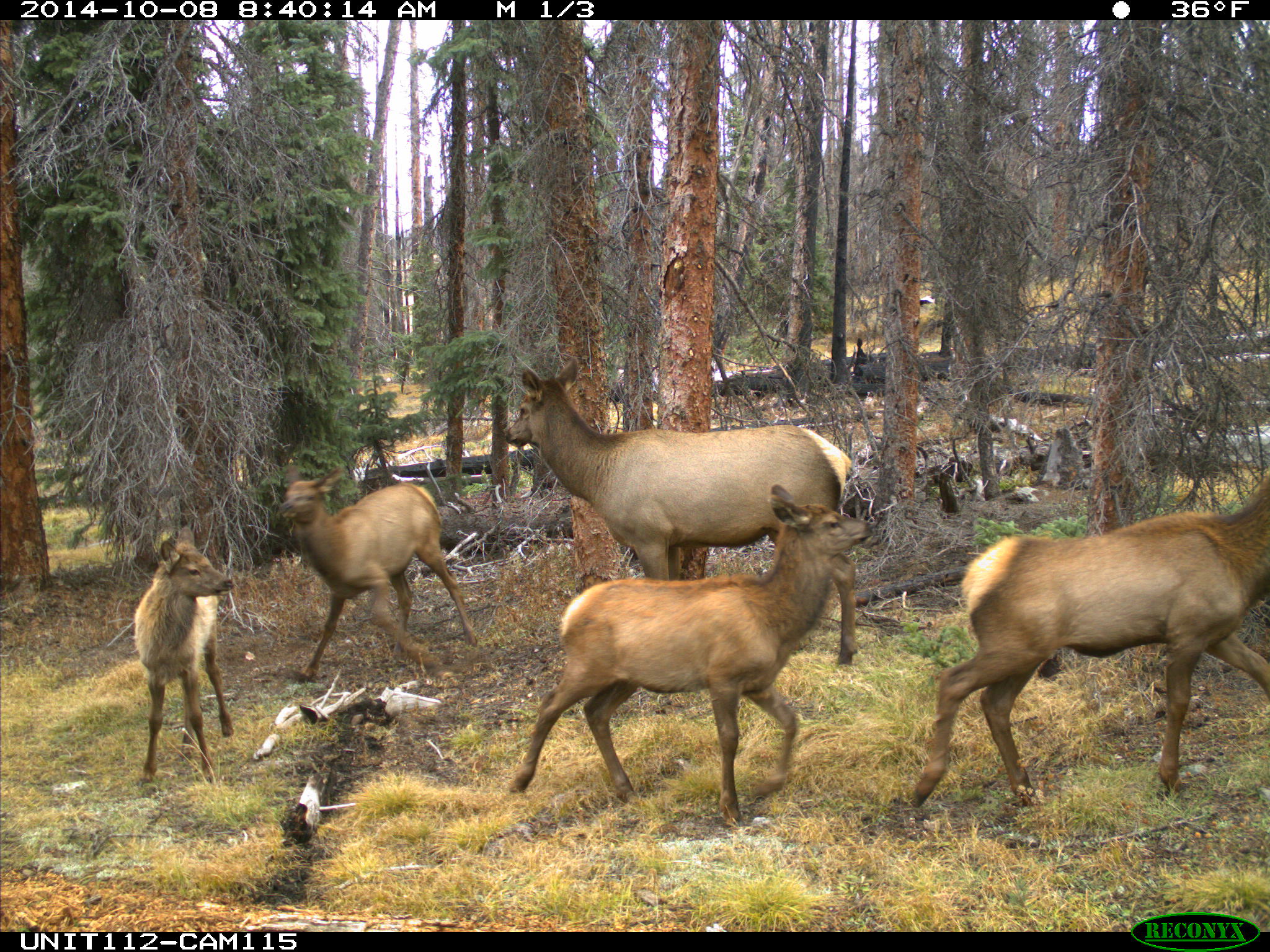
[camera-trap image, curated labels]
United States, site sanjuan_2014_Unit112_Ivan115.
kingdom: Animalia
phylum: Chordata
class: Mammalia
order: Artiodactyla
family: Cervidae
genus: Cervus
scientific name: Cervus elaphus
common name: red deer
Cervus elaphus (red deer).